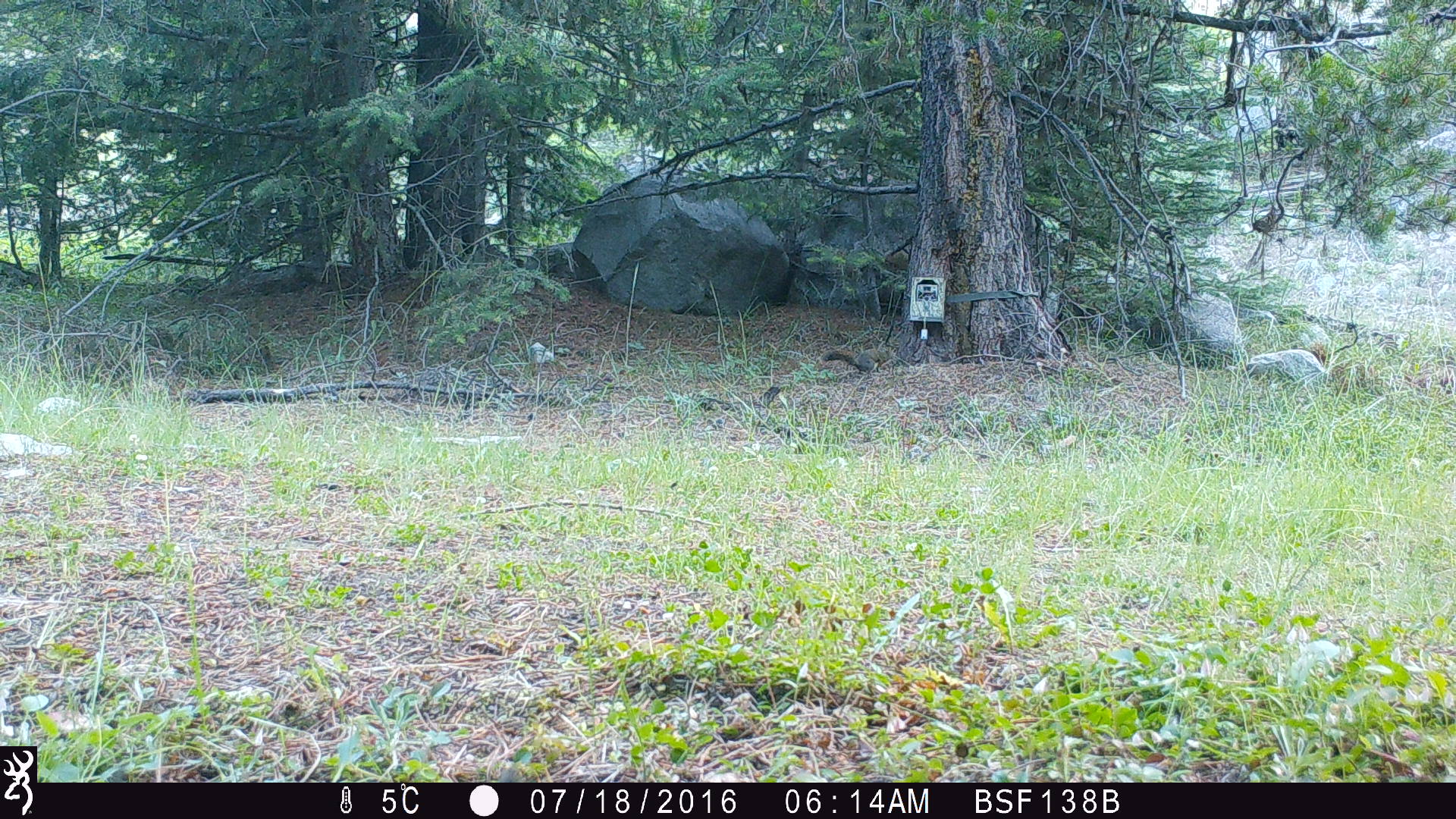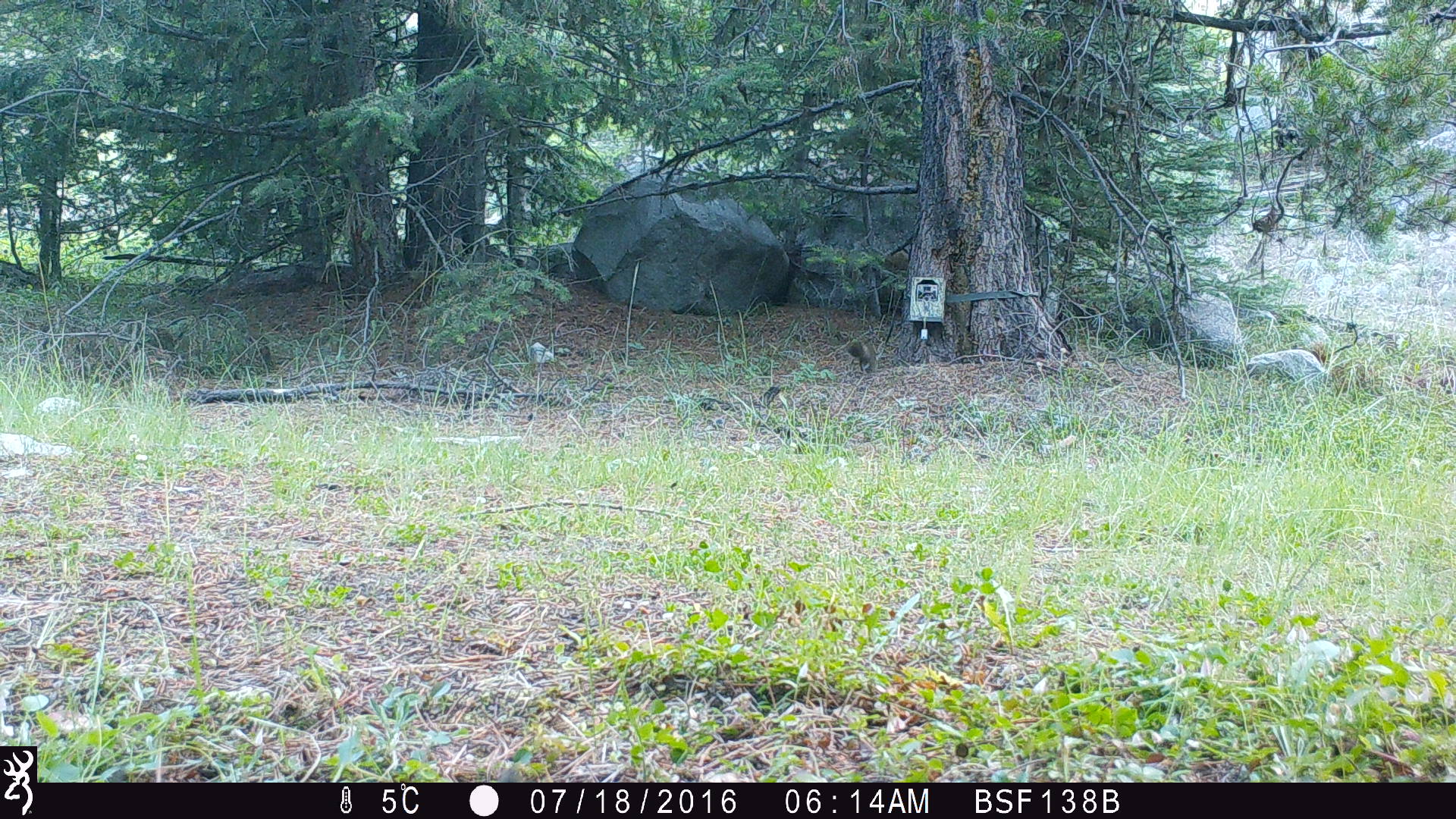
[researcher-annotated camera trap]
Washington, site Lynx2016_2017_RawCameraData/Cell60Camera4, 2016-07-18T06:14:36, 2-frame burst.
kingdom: Animalia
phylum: Chordata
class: Mammalia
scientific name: Mammalia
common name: small mammal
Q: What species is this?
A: Small mammal (Mammalia).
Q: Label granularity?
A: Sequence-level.